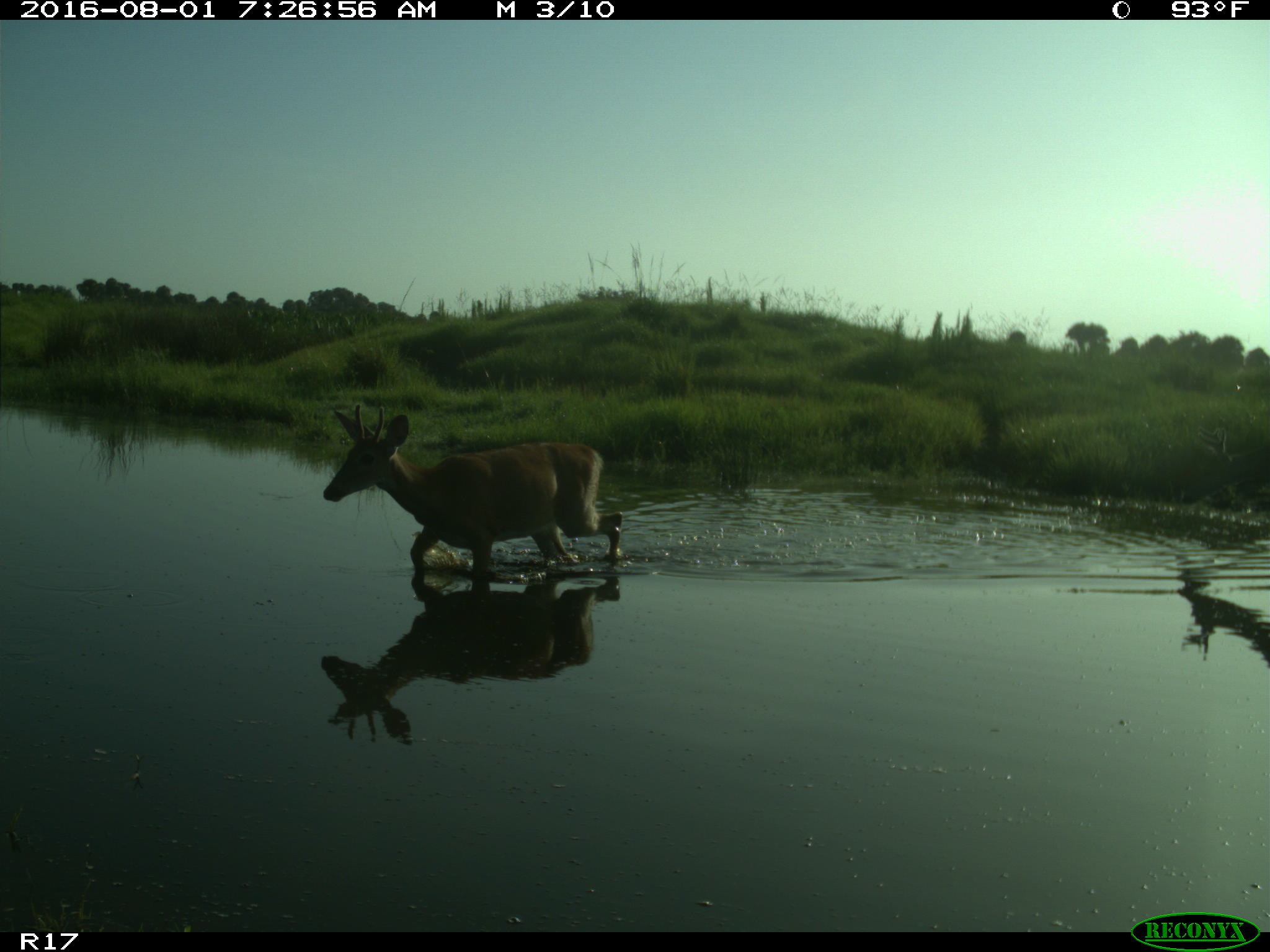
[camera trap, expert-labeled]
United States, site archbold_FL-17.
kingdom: Animalia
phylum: Chordata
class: Mammalia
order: Artiodactyla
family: Cervidae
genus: Odocoileus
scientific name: Odocoileus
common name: deer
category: unidentified deer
Unidentified deer (deer) (Odocoileus).